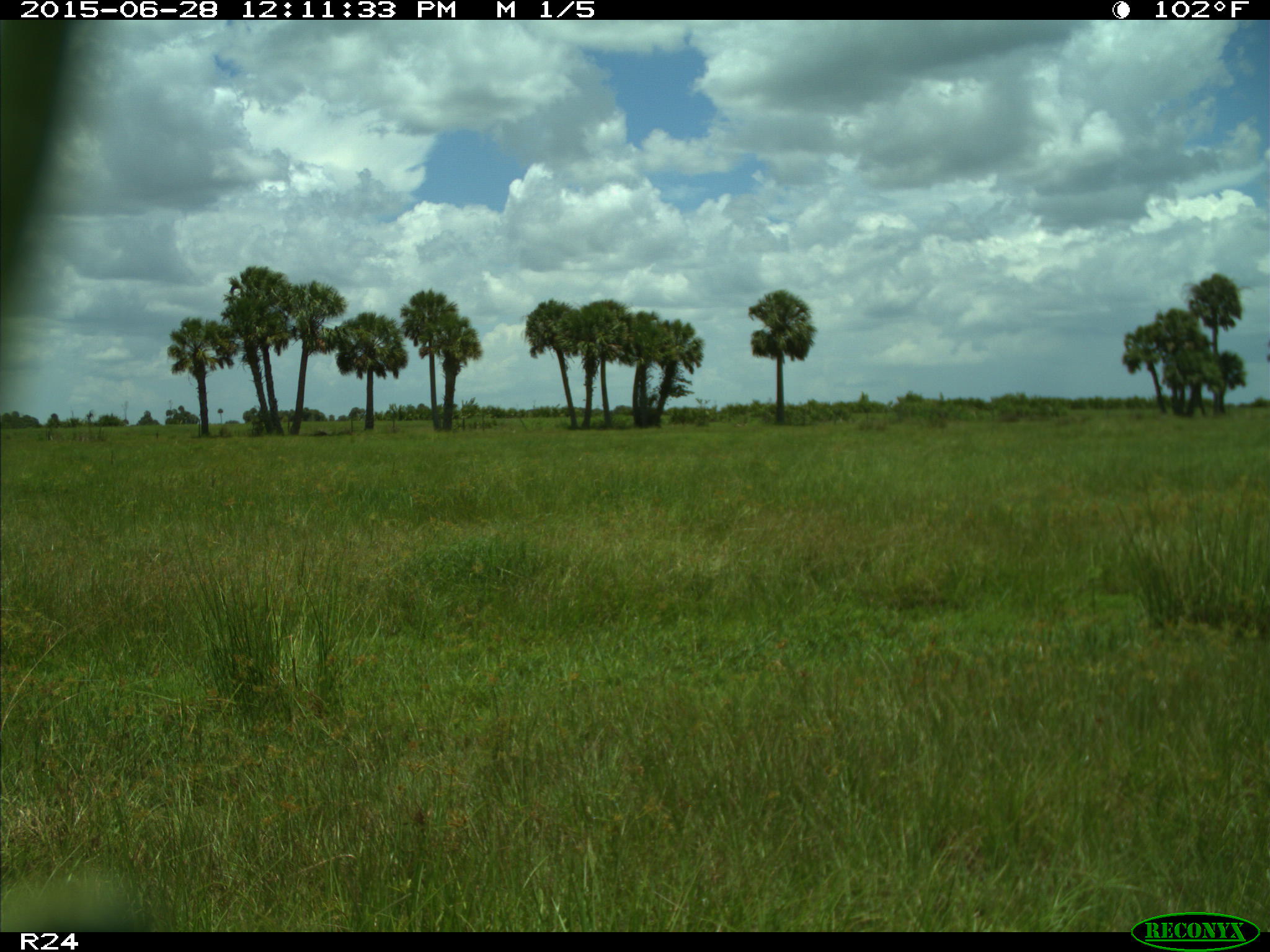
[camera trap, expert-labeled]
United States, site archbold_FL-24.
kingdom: Animalia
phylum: Chordata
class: Mammalia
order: Artiodactyla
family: Bovidae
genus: Bos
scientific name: Bos taurus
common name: domestic cow